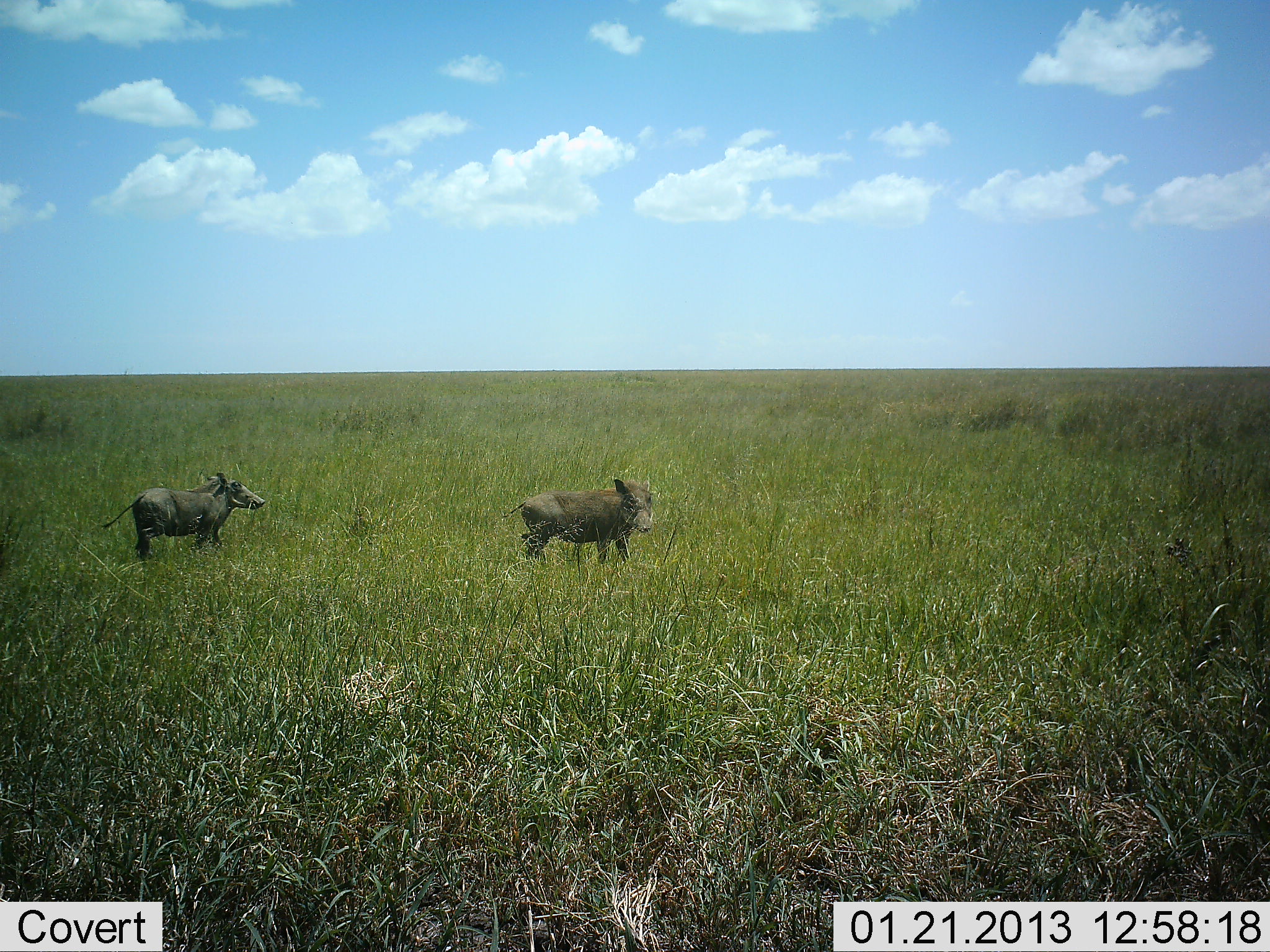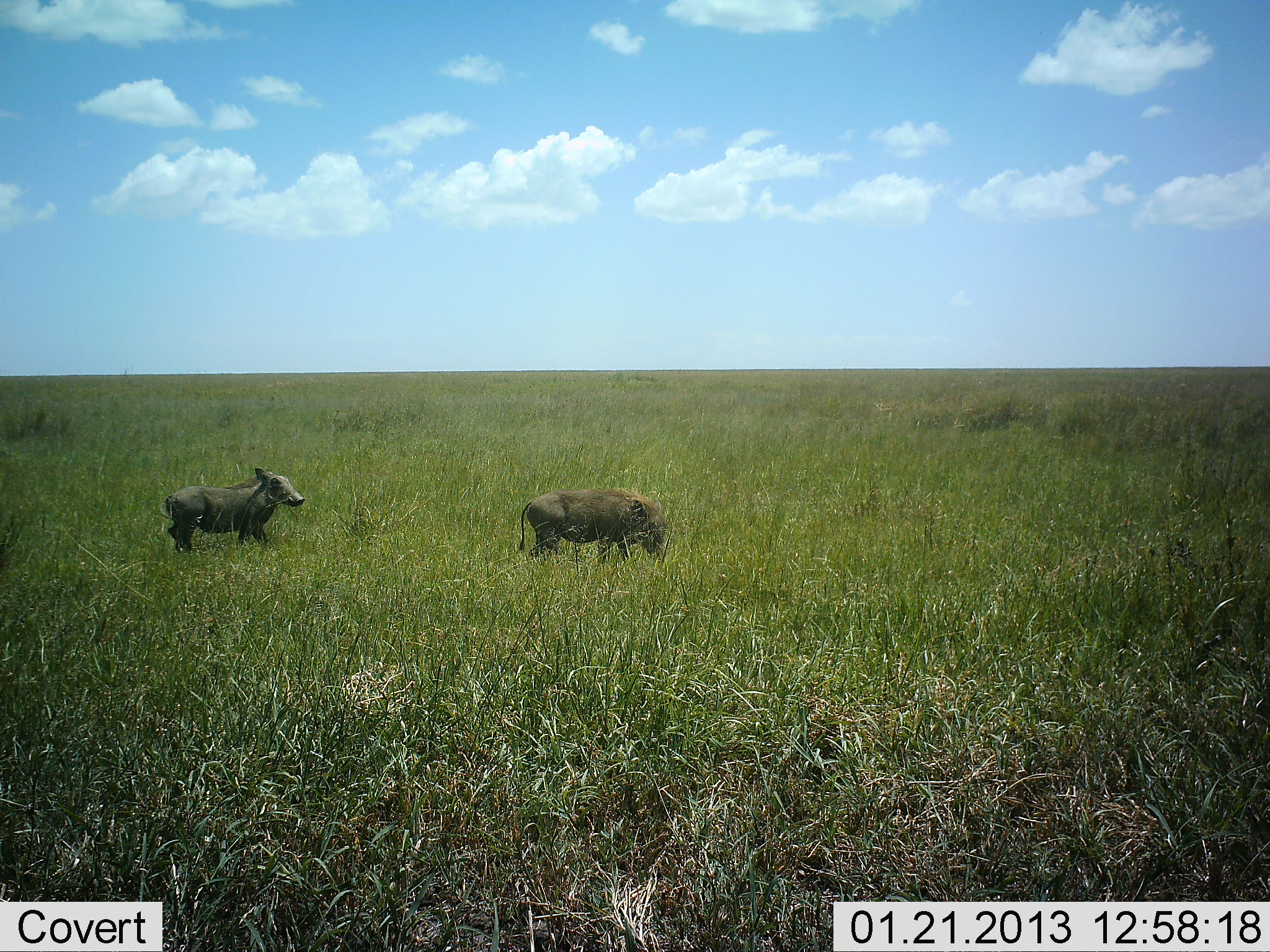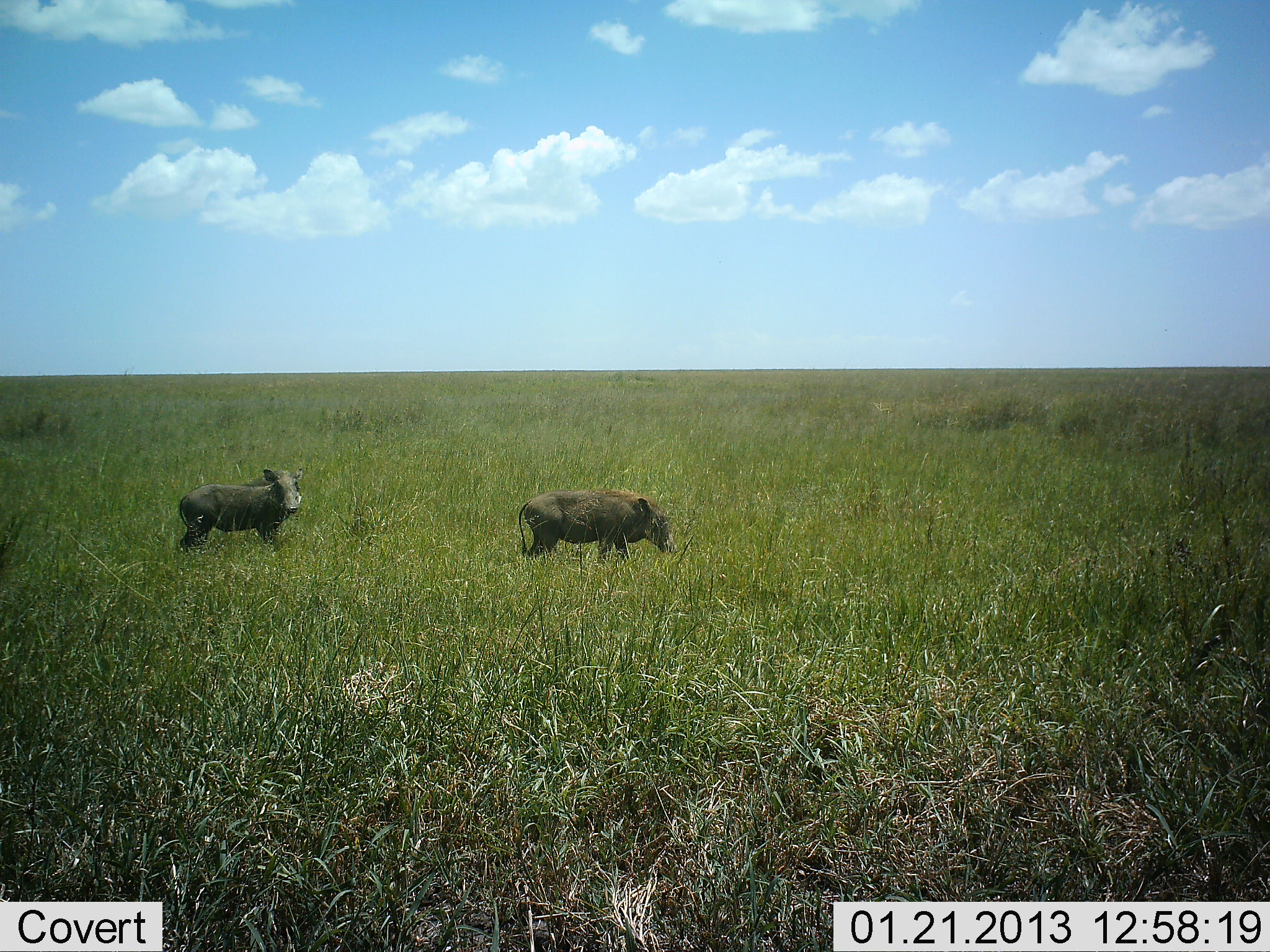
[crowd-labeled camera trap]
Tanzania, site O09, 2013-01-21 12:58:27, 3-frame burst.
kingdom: Animalia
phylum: Chordata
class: Mammalia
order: Artiodactyla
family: Suidae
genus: Phacochoerus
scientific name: Phacochoerus africanus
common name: warthog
Warthog (Phacochoerus africanus), count 2. Behavior (volunteer vote fractions): standing 42%, resting 4%, moving 58%, interacting 0%. Young present (vote fraction): 8%. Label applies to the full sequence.